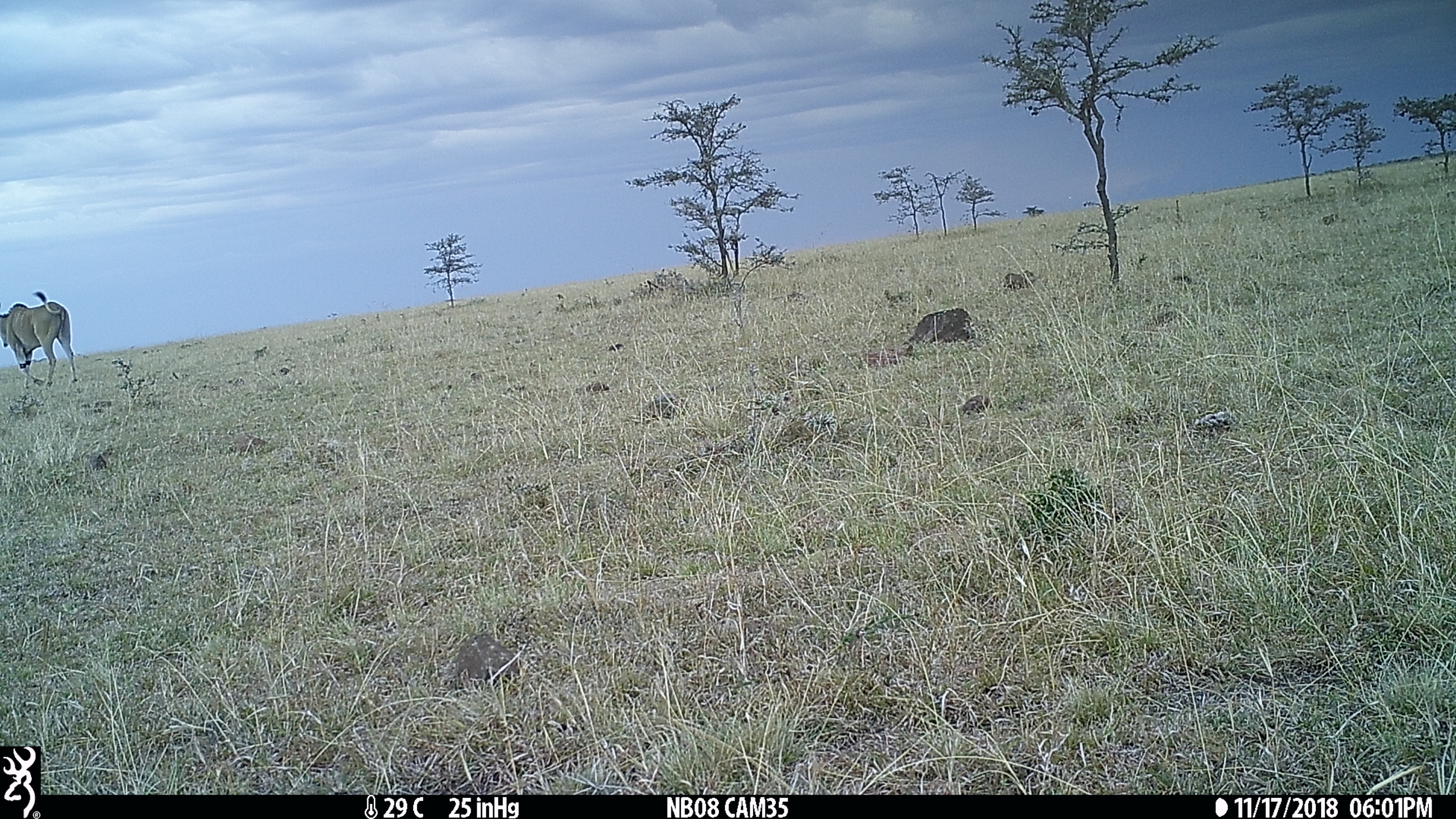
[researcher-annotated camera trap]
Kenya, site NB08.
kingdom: Animalia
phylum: Chordata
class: Mammalia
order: Artiodactyla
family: Bovidae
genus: Tragelaphus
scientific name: Tragelaphus oryx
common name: eland